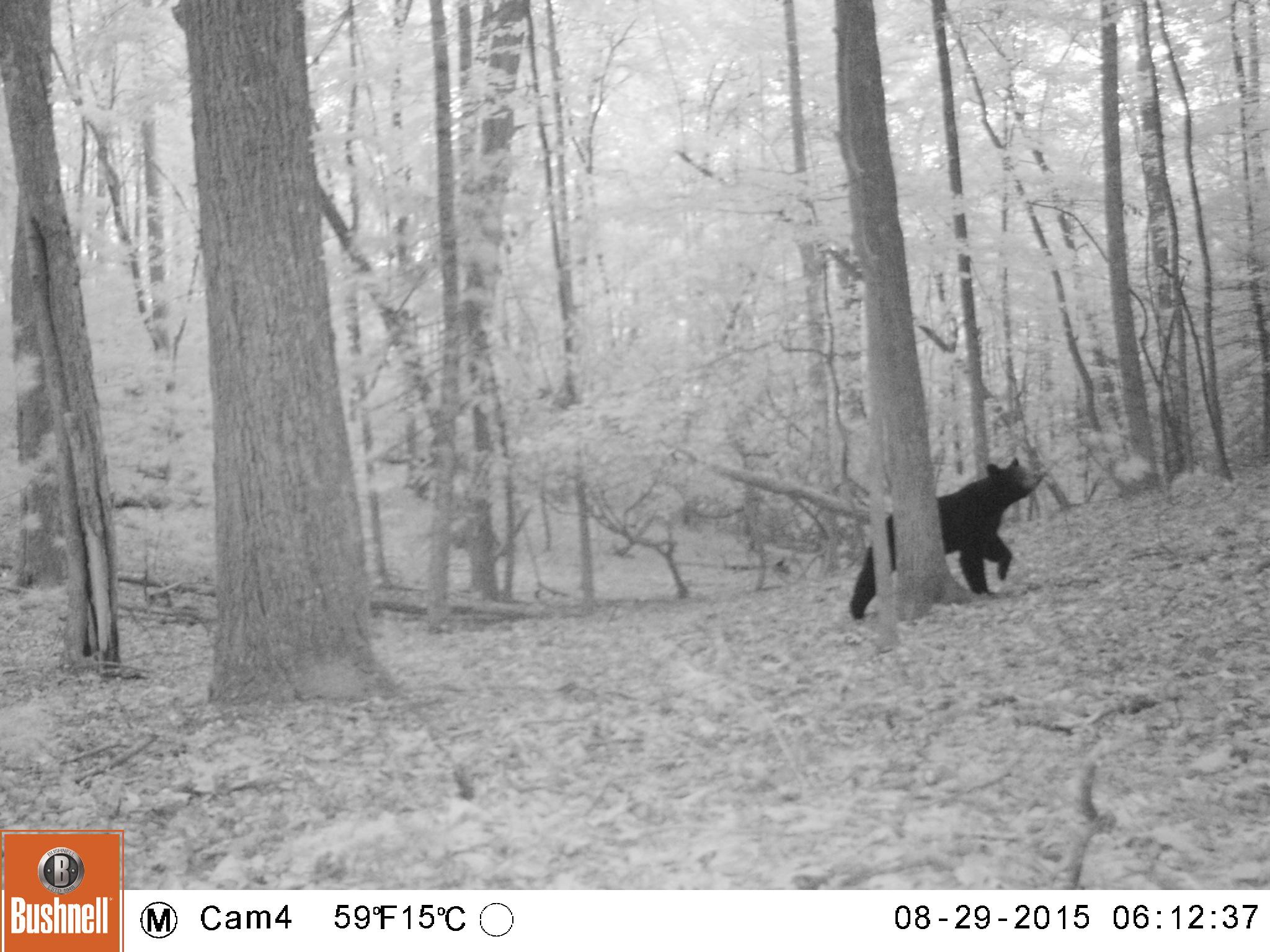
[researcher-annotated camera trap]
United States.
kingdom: Animalia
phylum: Chordata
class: Mammalia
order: Carnivora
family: Ursidae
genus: Ursus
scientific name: Ursus americanus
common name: american black bear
American Black Bear (Ursus americanus).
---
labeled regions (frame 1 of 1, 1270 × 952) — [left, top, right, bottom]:
American Black Bear: [834, 445, 1047, 627]